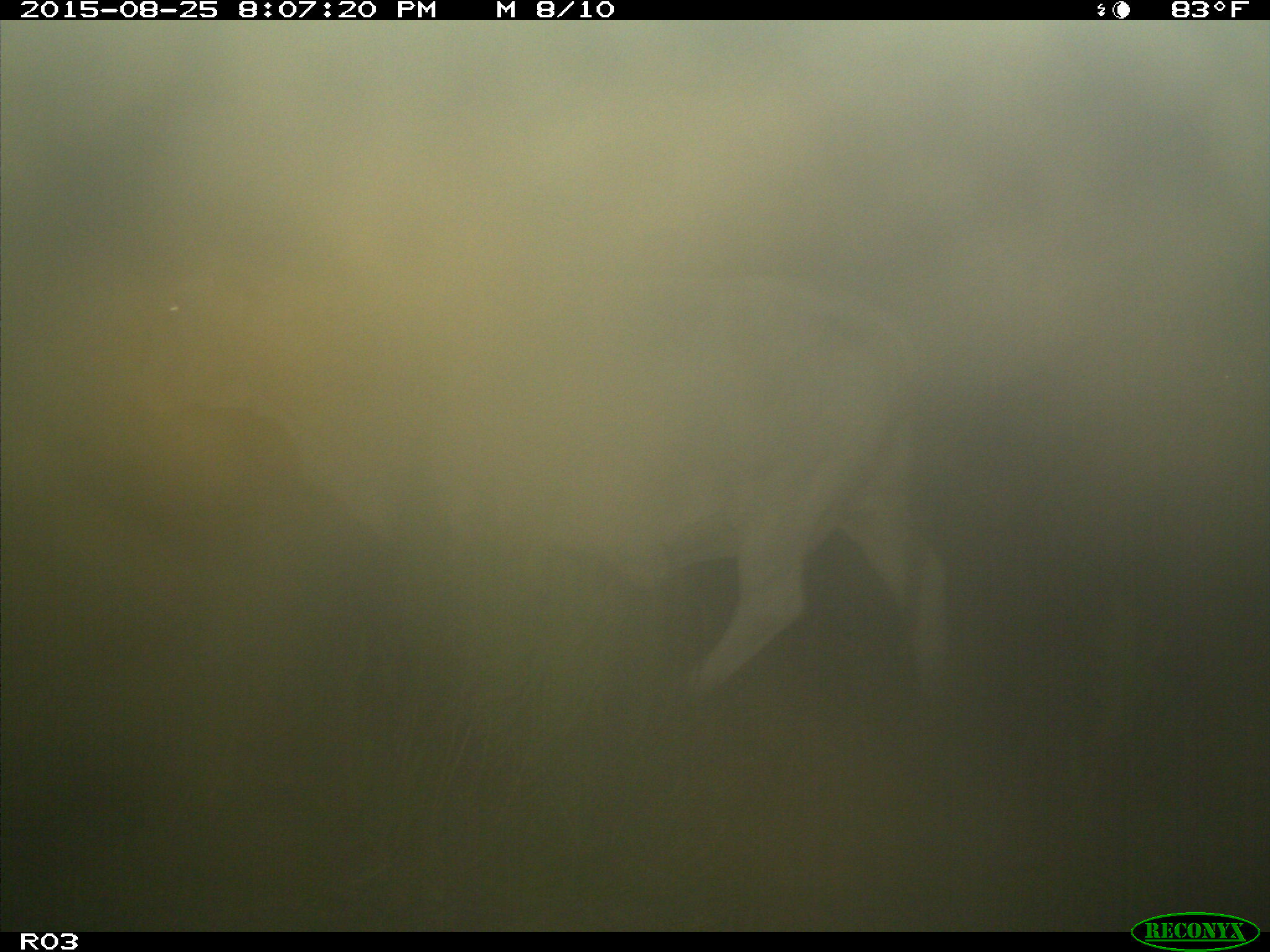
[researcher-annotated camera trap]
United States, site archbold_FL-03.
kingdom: Animalia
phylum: Chordata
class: Mammalia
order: Artiodactyla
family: Bovidae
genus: Bos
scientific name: Bos taurus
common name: domestic cow